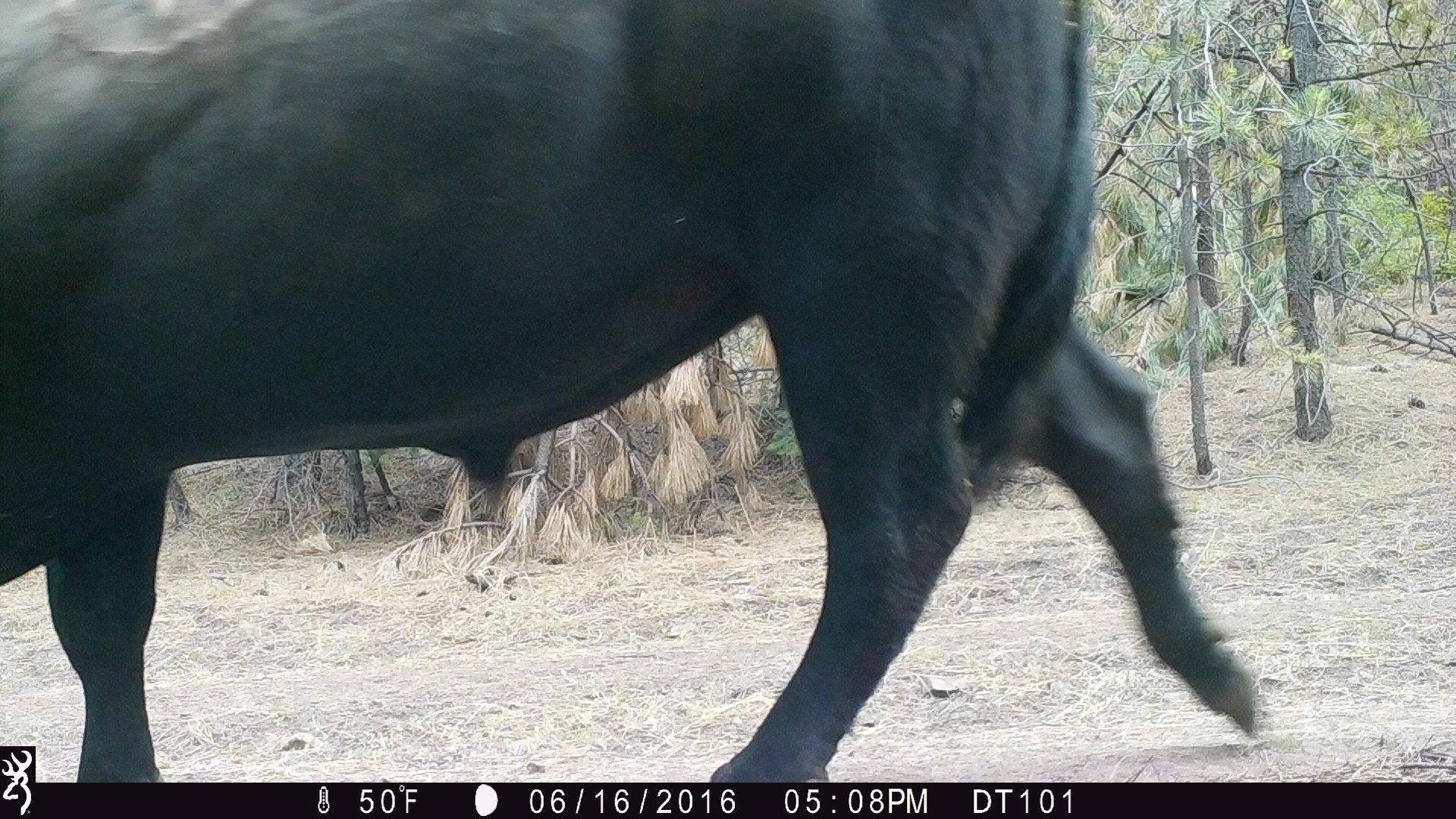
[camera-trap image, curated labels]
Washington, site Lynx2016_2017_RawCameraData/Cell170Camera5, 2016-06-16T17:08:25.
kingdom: Animalia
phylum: Chordata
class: Mammalia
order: Artiodactyla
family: Bovidae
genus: Bos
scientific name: Bos taurus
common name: domestic cattle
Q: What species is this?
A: Domestic cattle (Bos taurus).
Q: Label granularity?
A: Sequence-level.